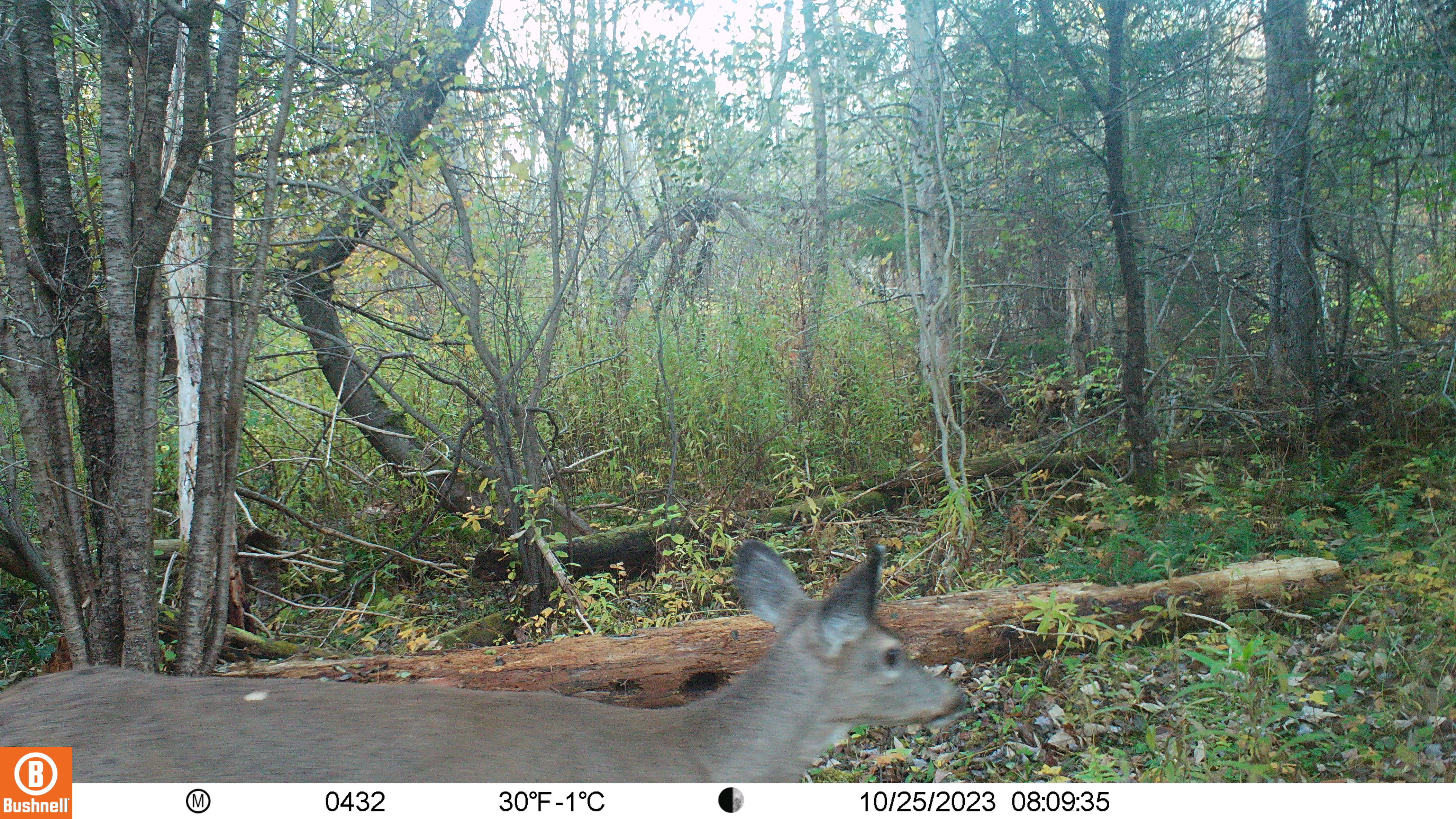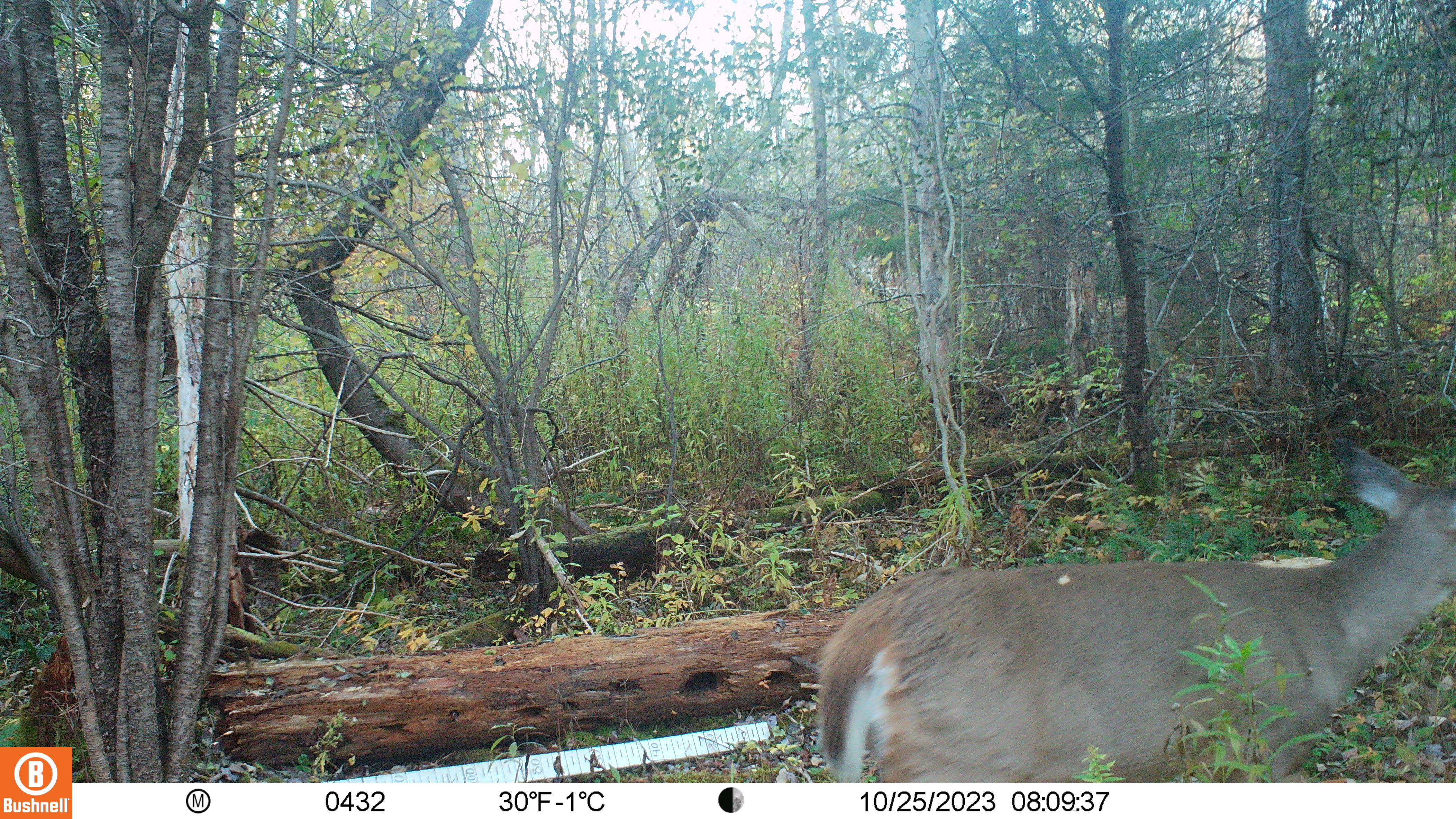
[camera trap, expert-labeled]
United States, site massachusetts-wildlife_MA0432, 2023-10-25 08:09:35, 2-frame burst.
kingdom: Animalia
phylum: Chordata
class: Mammalia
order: Artiodactyla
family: Cervidae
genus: Odocoileus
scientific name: Odocoileus virginianus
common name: white-tailed deer